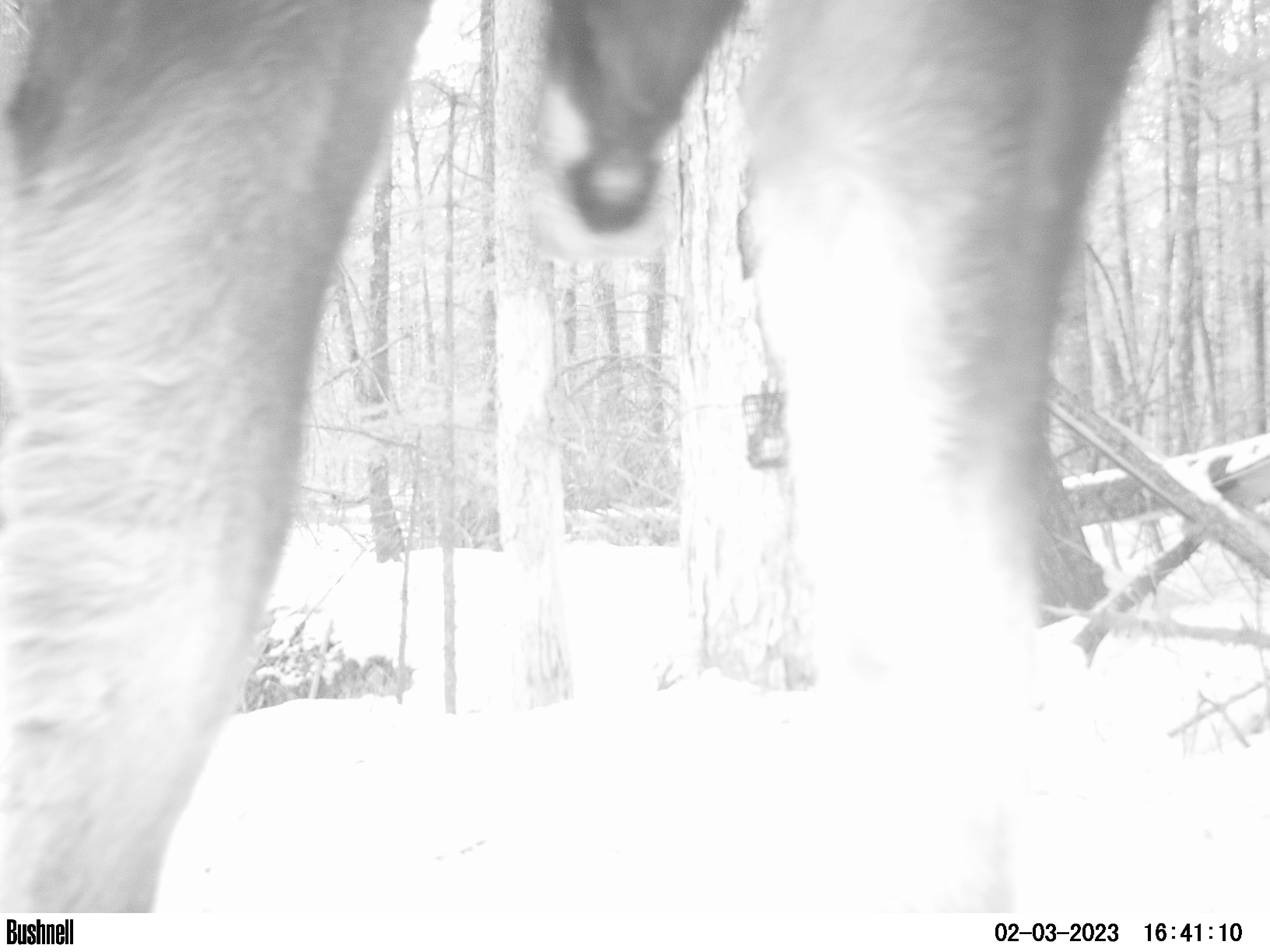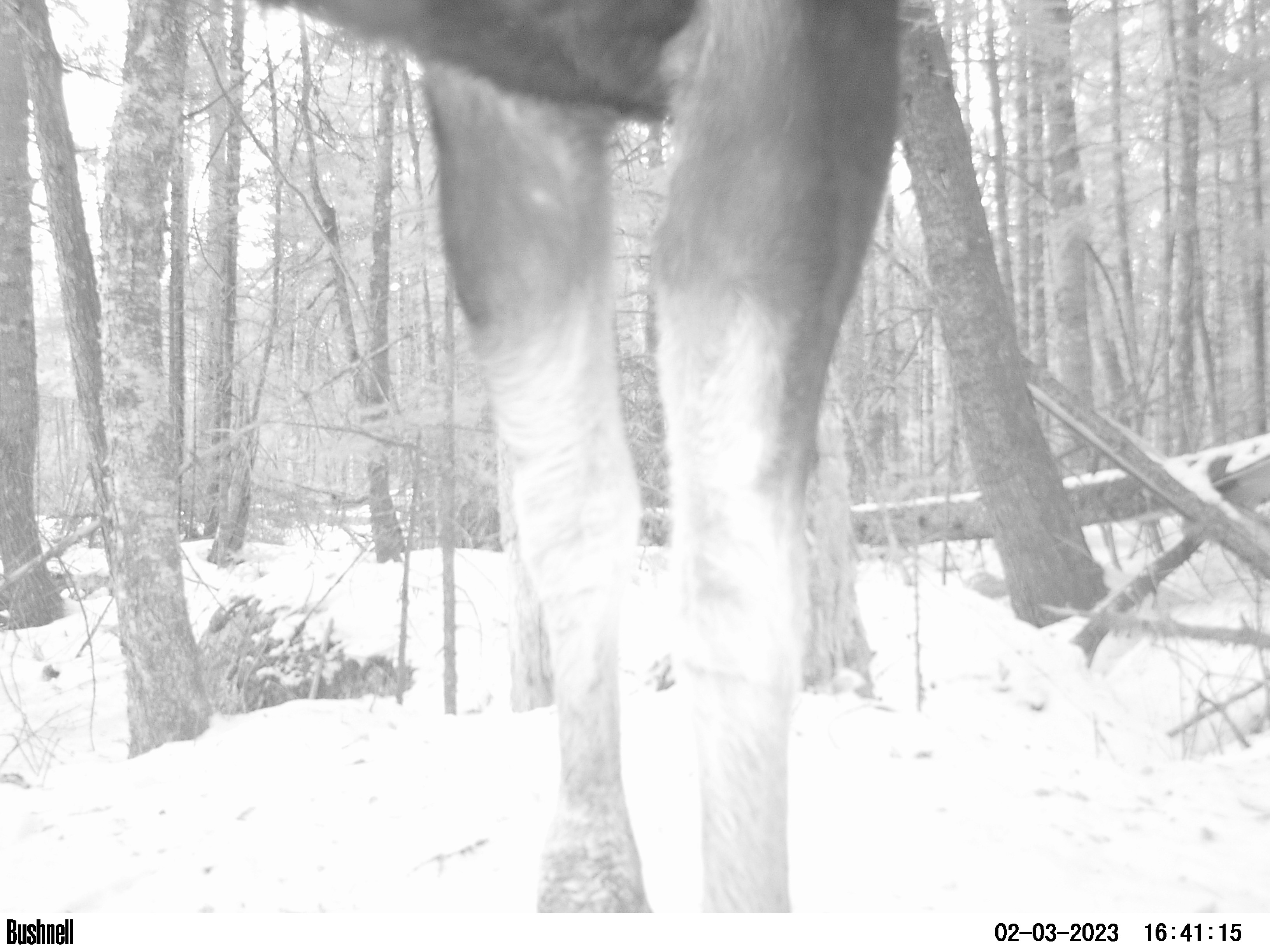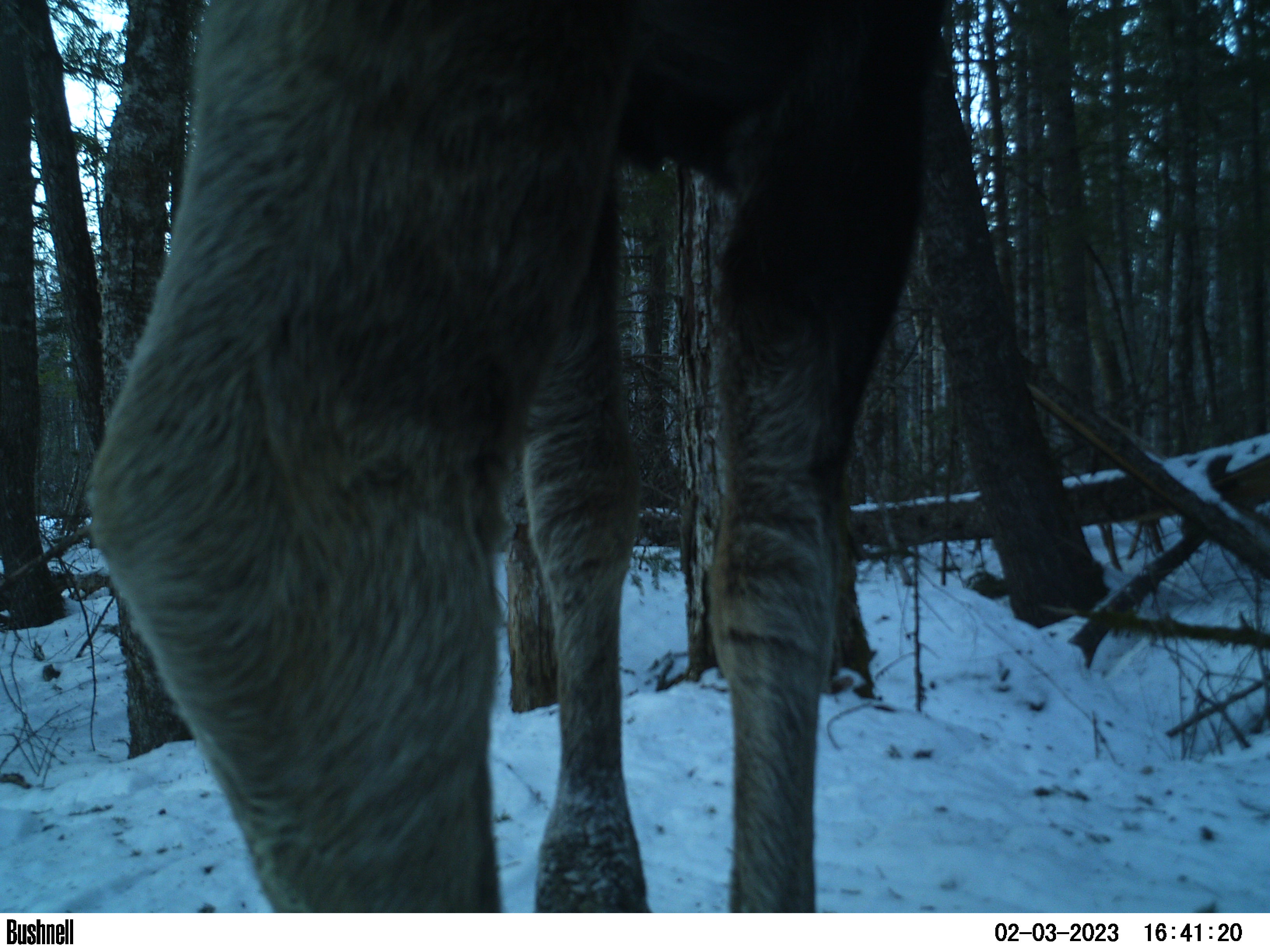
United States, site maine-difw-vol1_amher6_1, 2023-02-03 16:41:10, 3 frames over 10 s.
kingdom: Animalia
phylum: Chordata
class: Mammalia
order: Artiodactyla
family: Cervidae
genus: Alces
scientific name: Alces alces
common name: moose